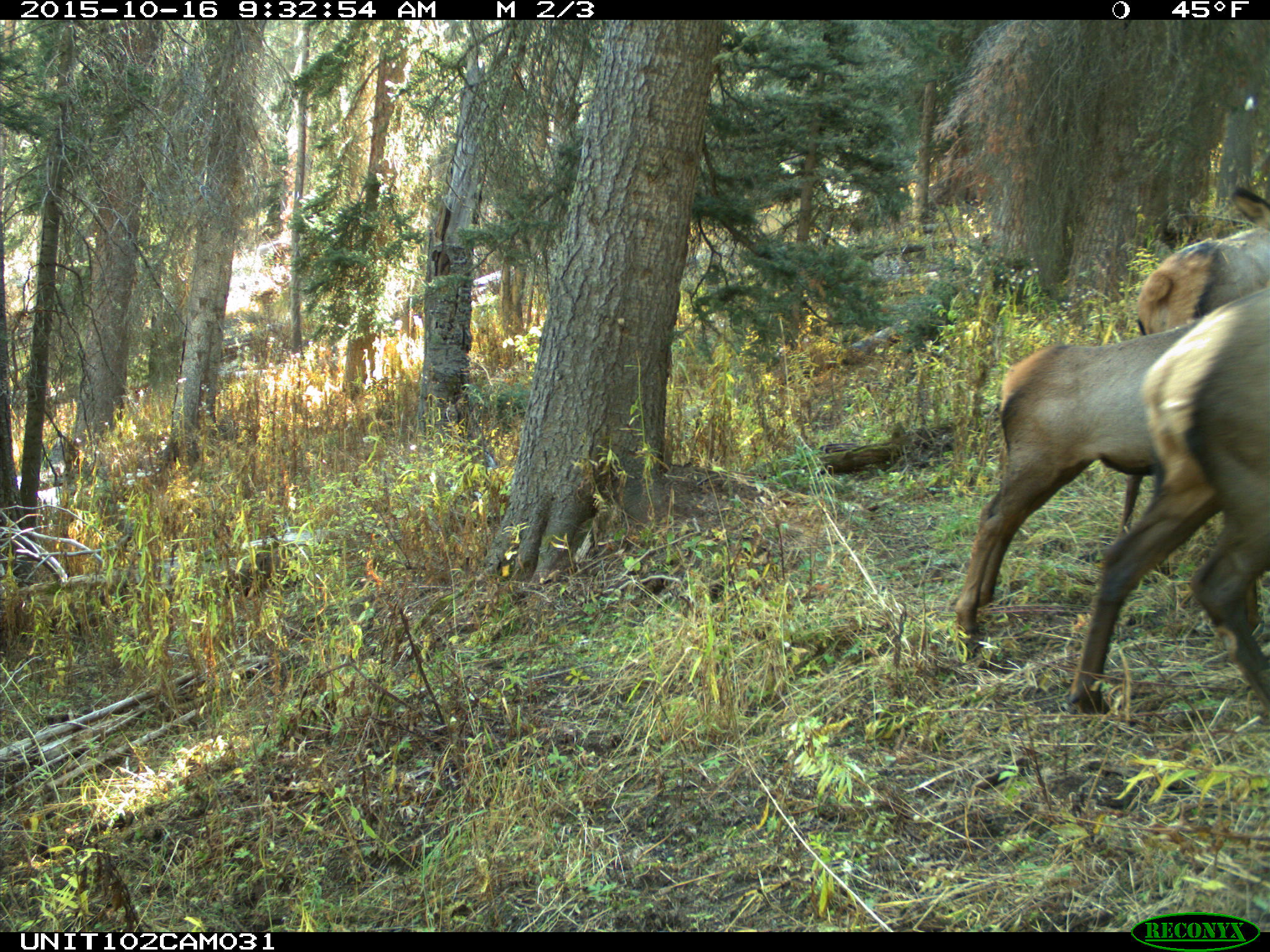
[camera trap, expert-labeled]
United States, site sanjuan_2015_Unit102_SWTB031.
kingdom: Animalia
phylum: Chordata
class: Mammalia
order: Artiodactyla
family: Cervidae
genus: Cervus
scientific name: Cervus elaphus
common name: red deer